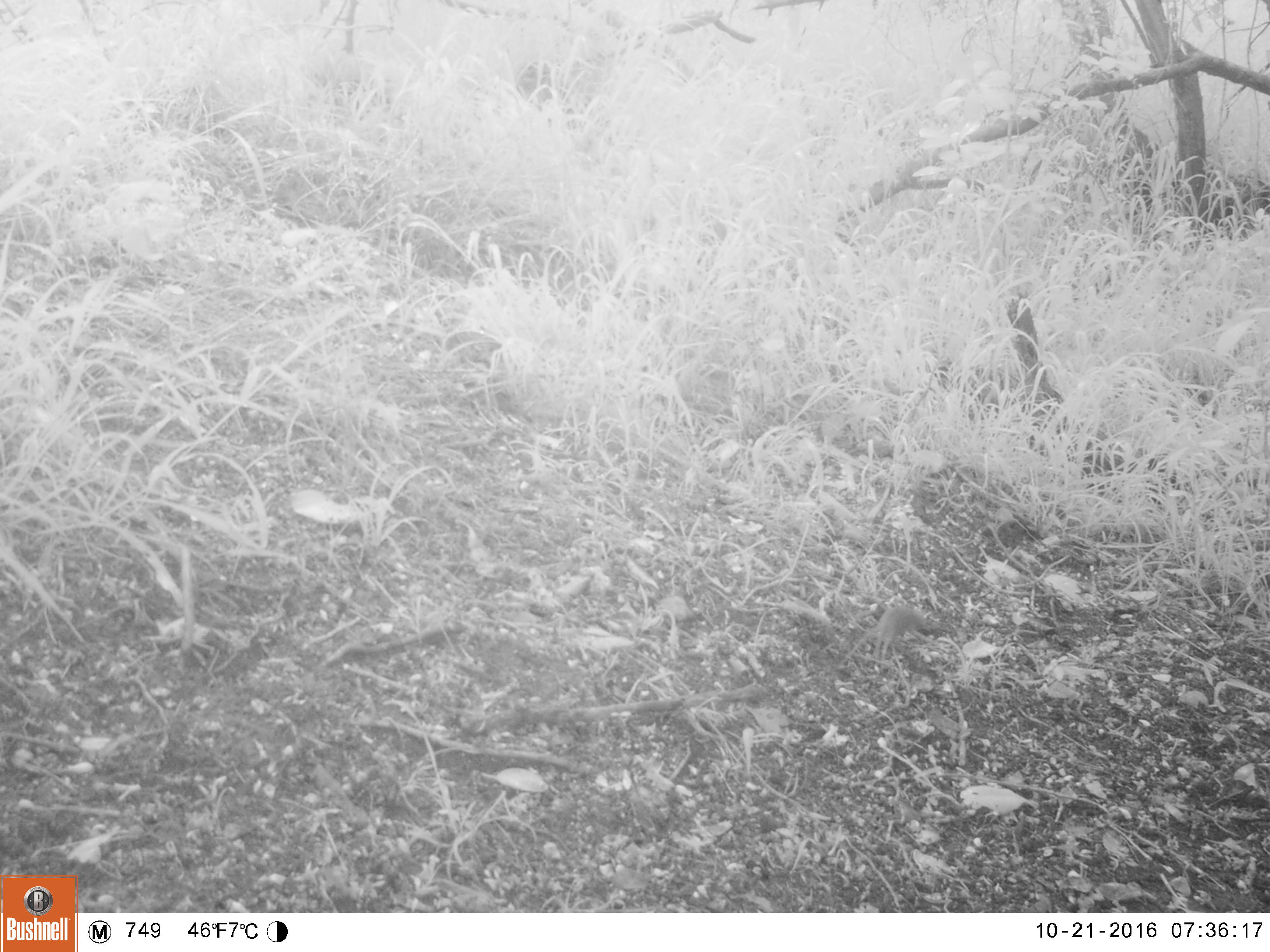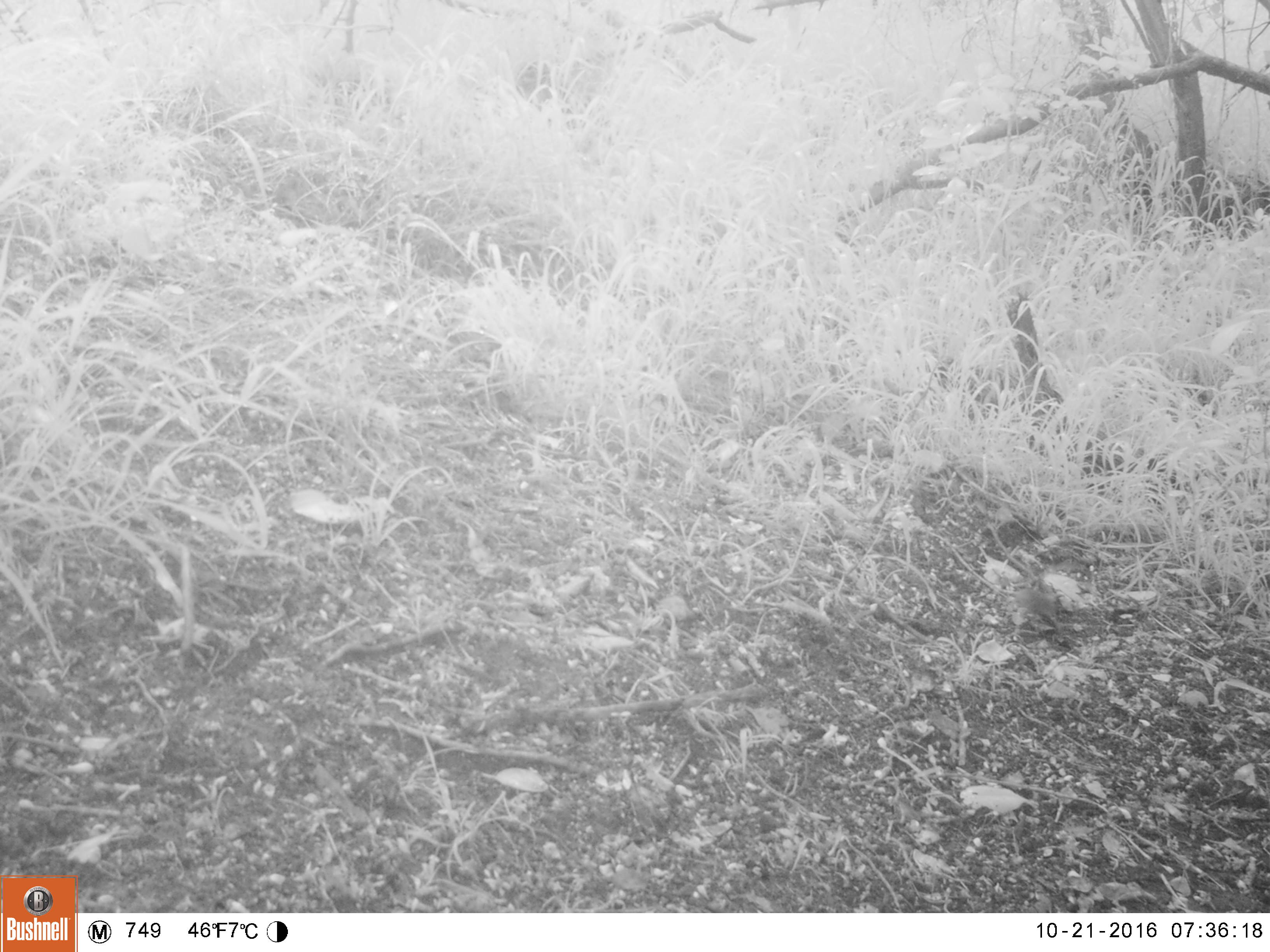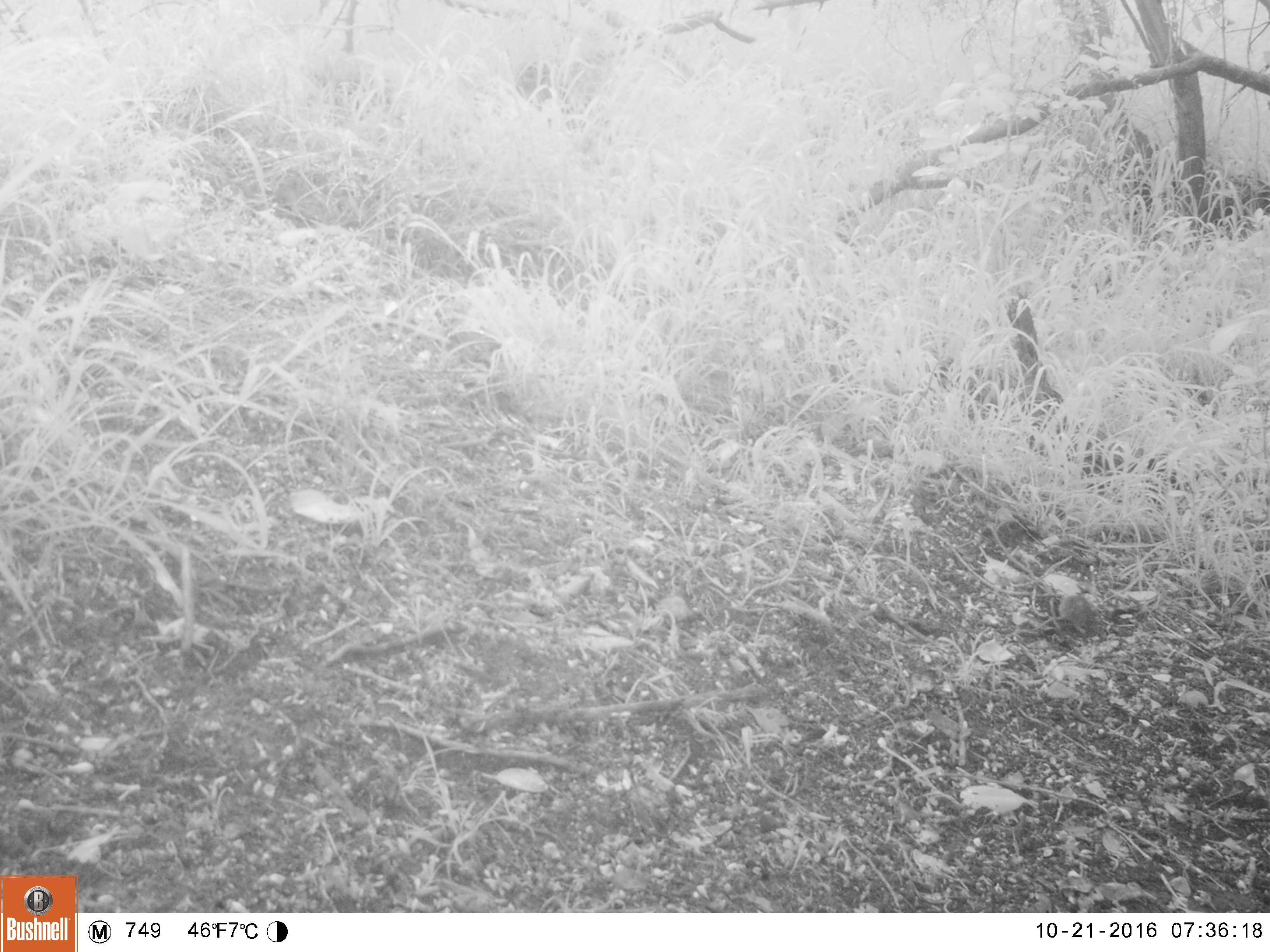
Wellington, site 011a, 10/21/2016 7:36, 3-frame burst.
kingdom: Animalia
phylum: Chordata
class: Mammalia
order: Rodentia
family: Muridae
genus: Mus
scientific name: Mus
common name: mouse